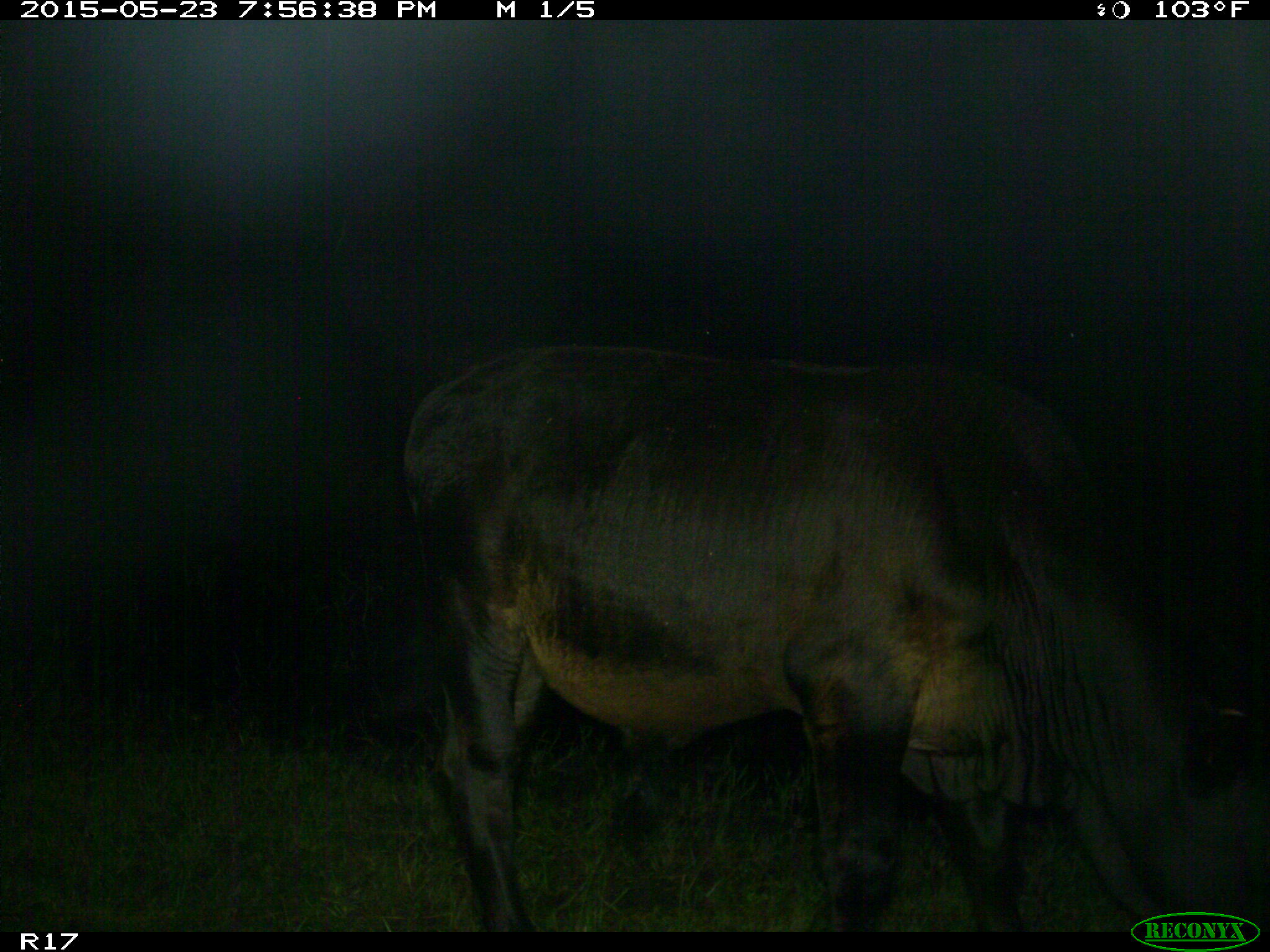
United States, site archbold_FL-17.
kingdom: Animalia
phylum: Chordata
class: Mammalia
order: Artiodactyla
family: Bovidae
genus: Bos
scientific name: Bos taurus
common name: domestic cow